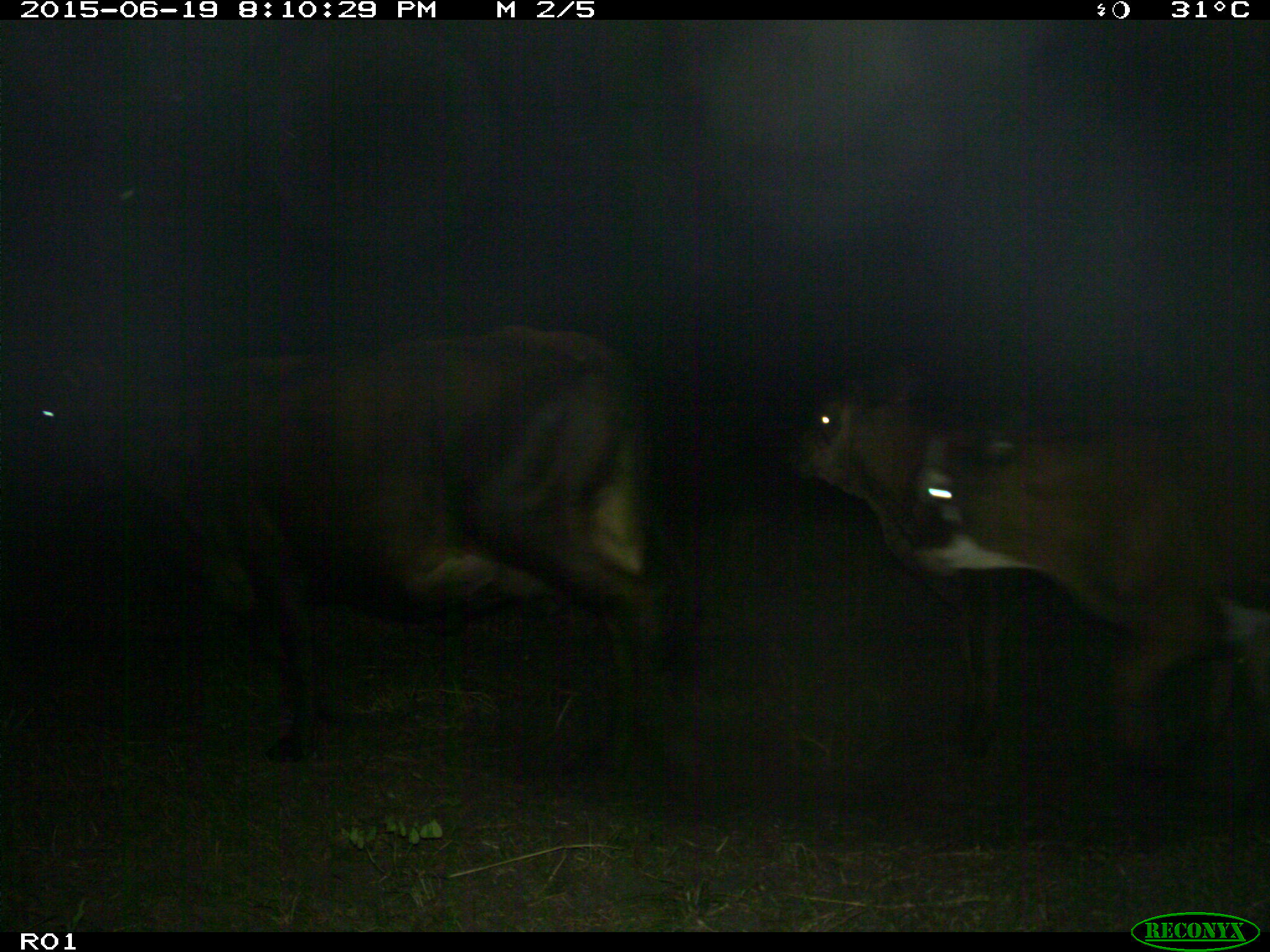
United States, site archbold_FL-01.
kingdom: Animalia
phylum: Chordata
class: Mammalia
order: Artiodactyla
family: Bovidae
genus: Bos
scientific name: Bos taurus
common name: domestic cow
Bos taurus (domestic cow).